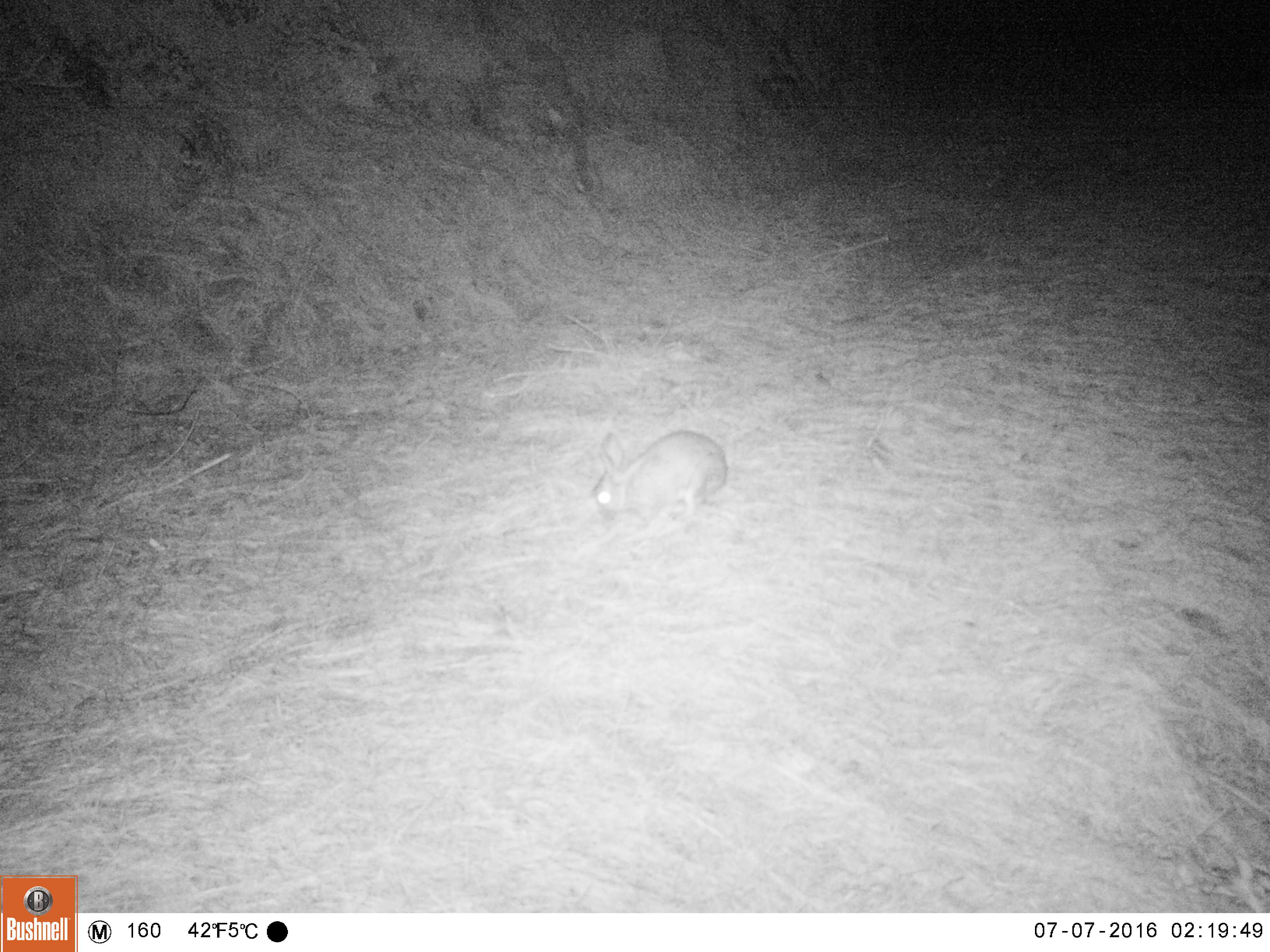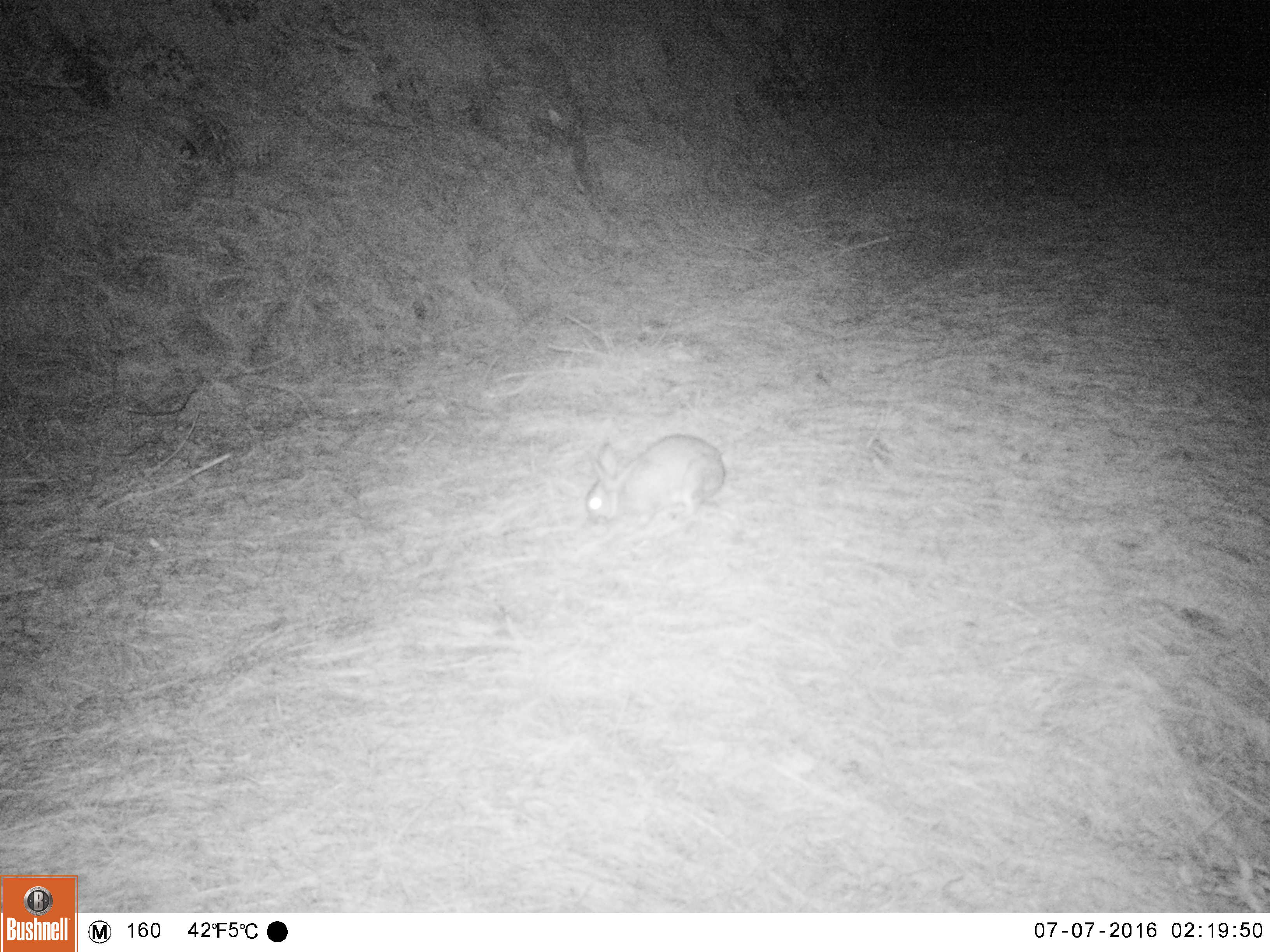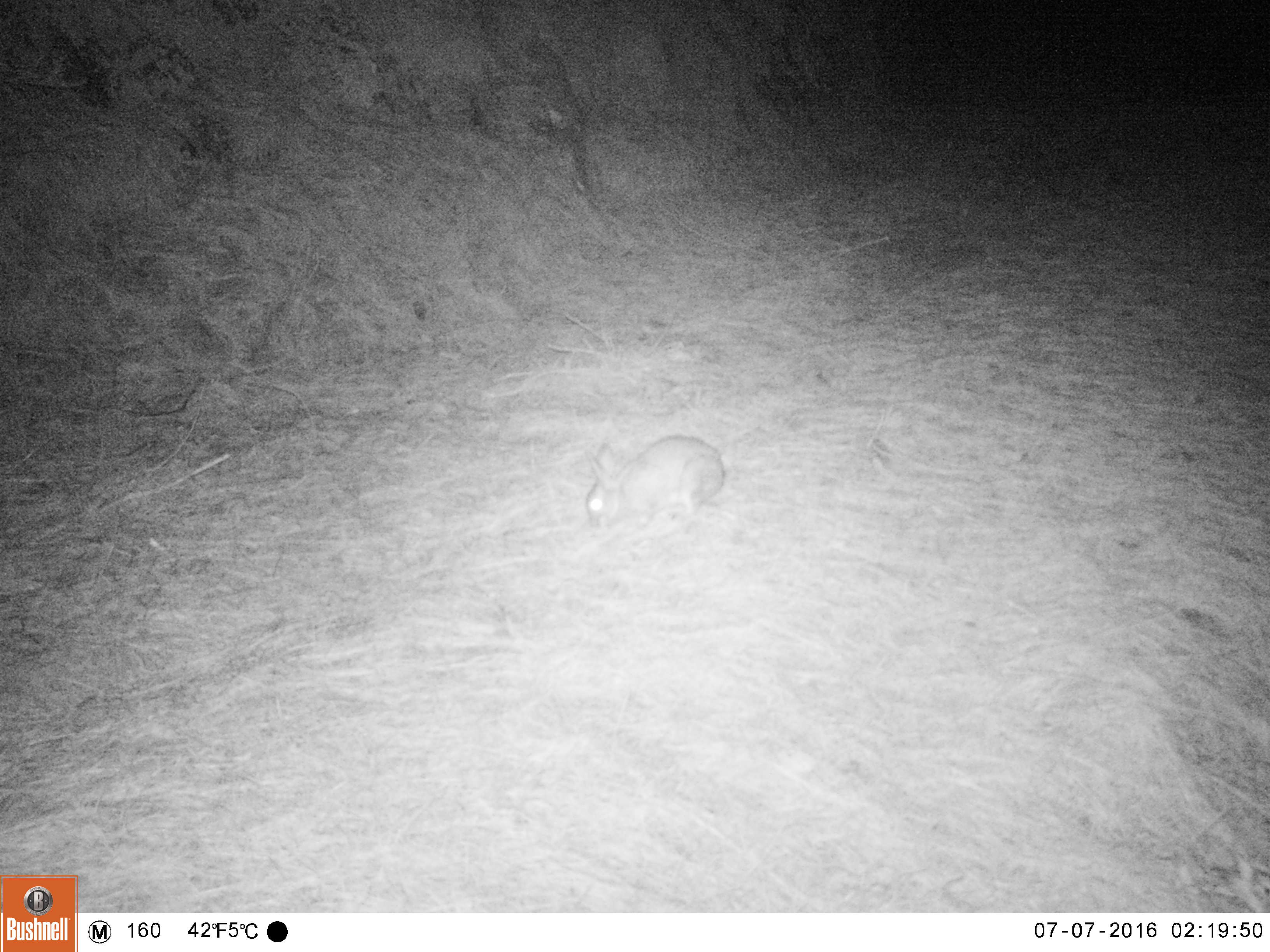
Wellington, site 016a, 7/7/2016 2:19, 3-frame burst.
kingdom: Animalia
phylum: Chordata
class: Mammalia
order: Lagomorpha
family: Leporidae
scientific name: Leporidae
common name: rabbit